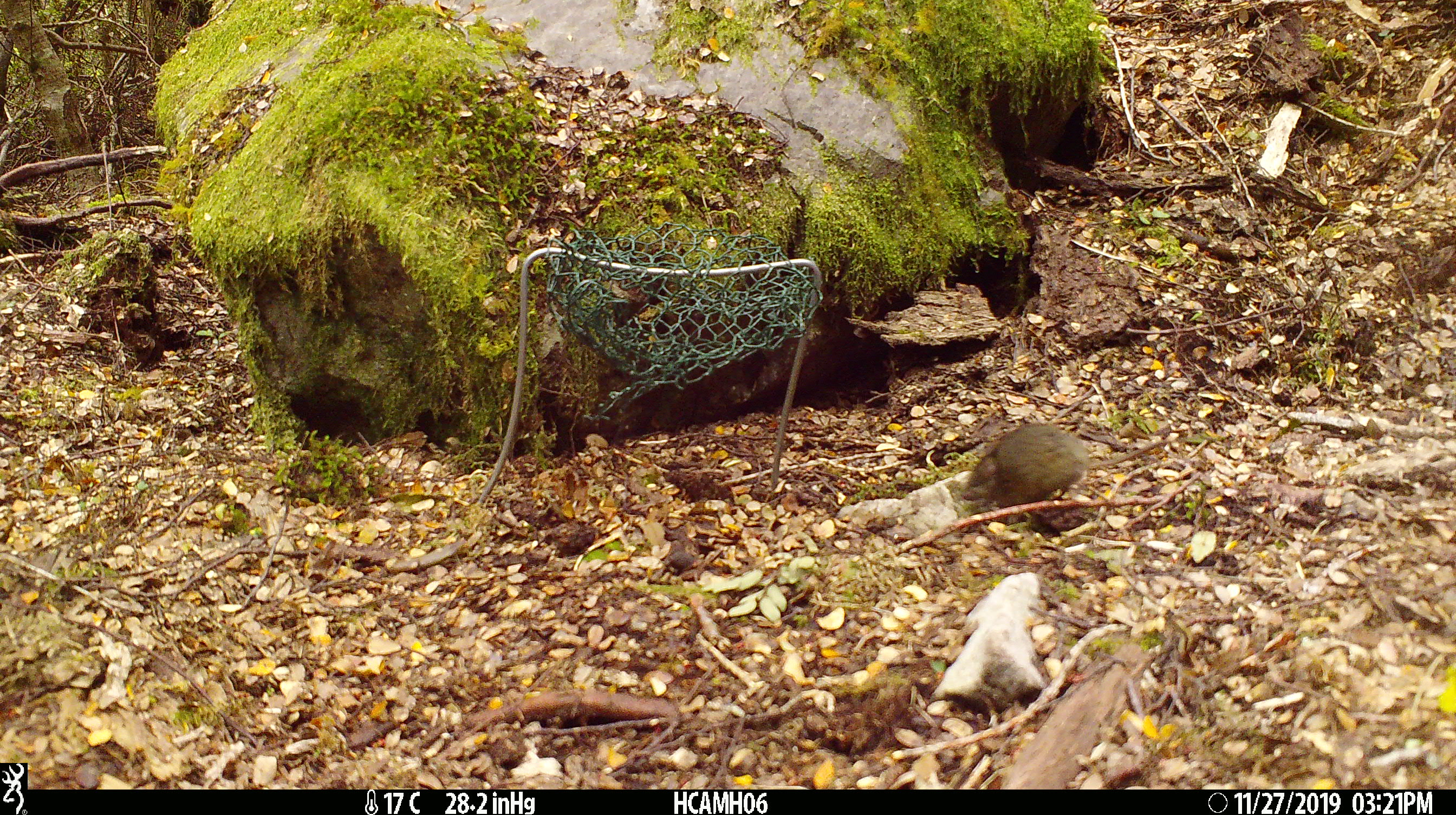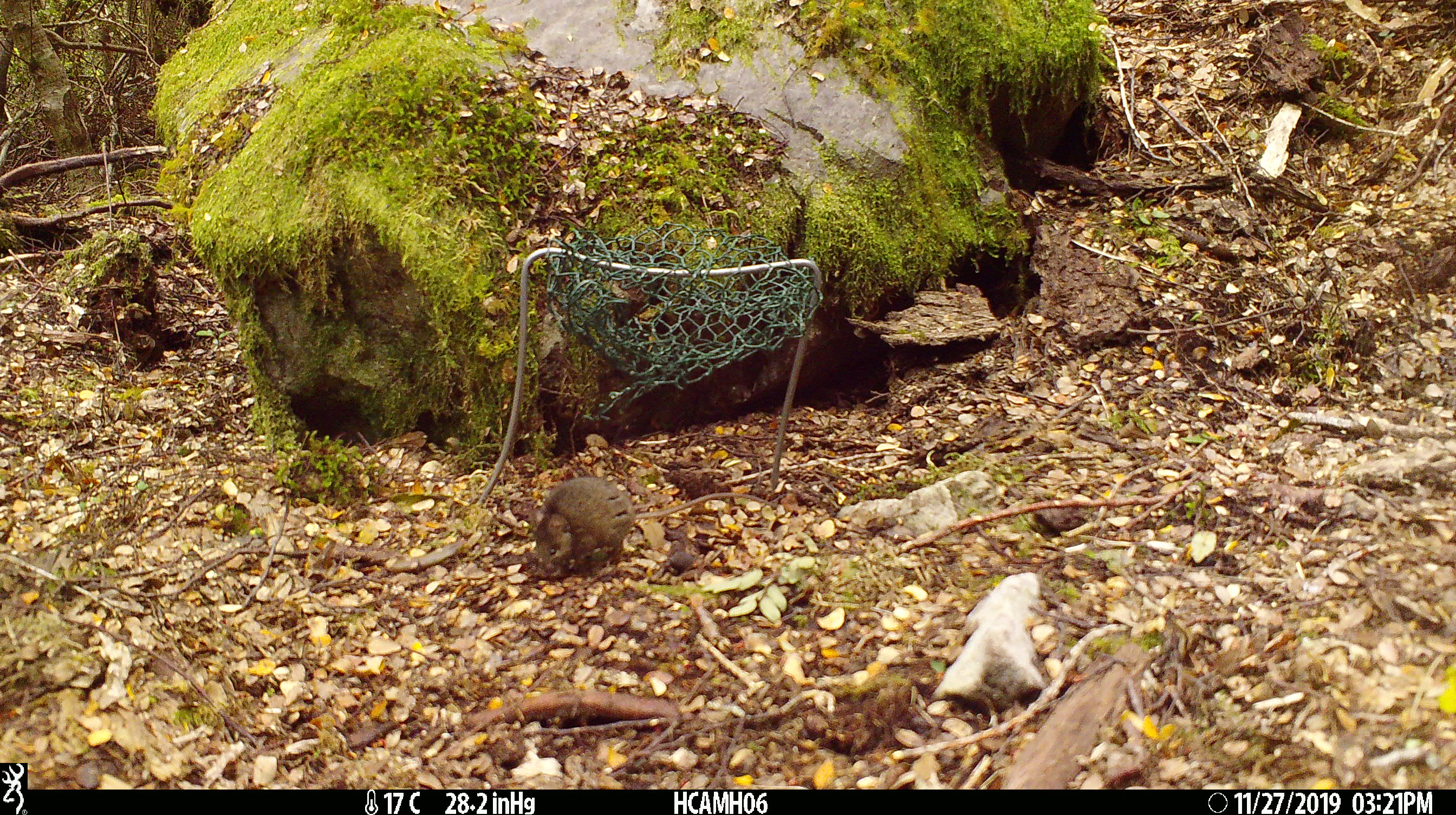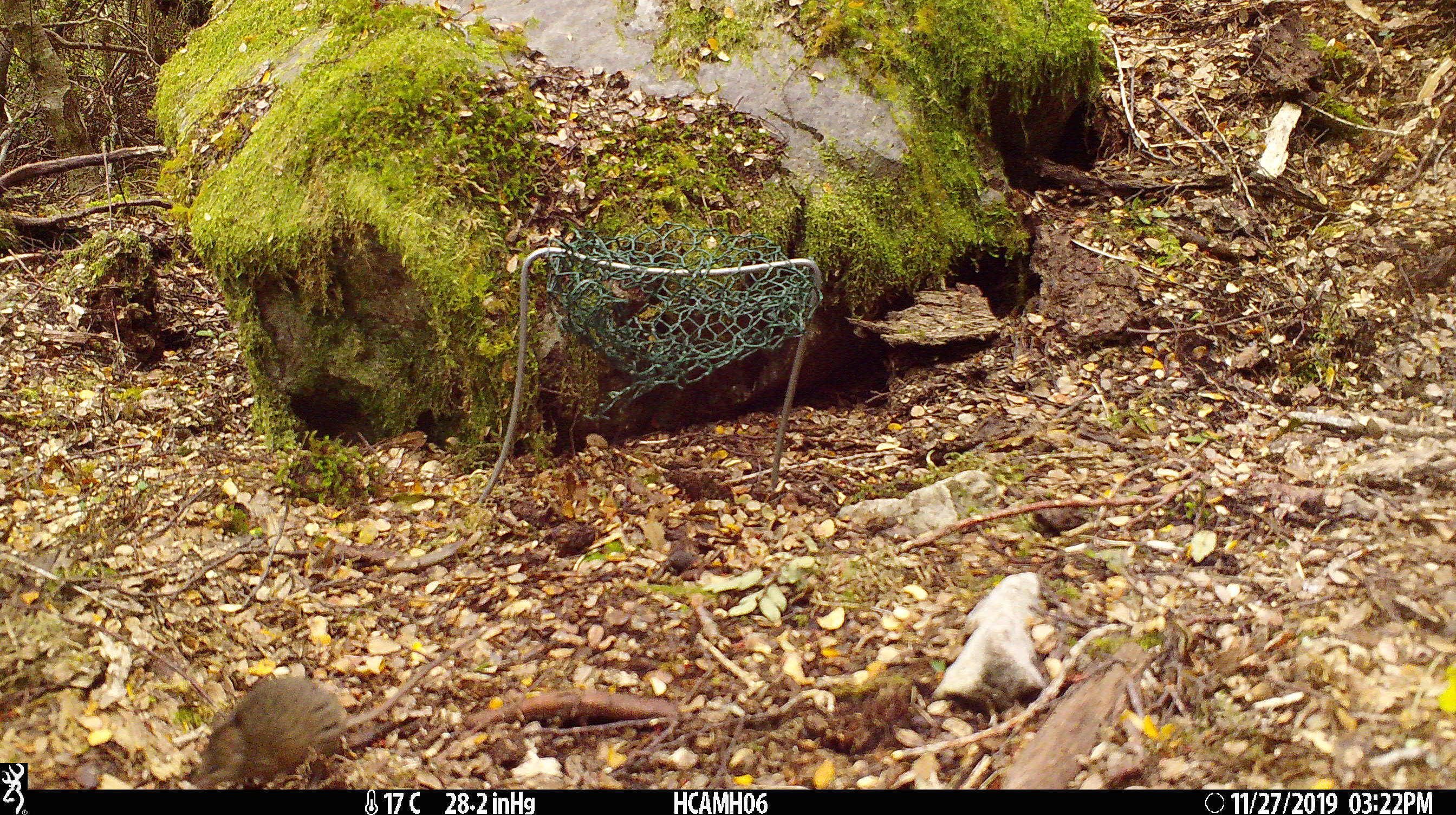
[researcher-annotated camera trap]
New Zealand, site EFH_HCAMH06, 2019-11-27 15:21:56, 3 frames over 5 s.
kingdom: Animalia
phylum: Chordata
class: Mammalia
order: Rodentia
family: Muridae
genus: Mus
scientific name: Mus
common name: mouse